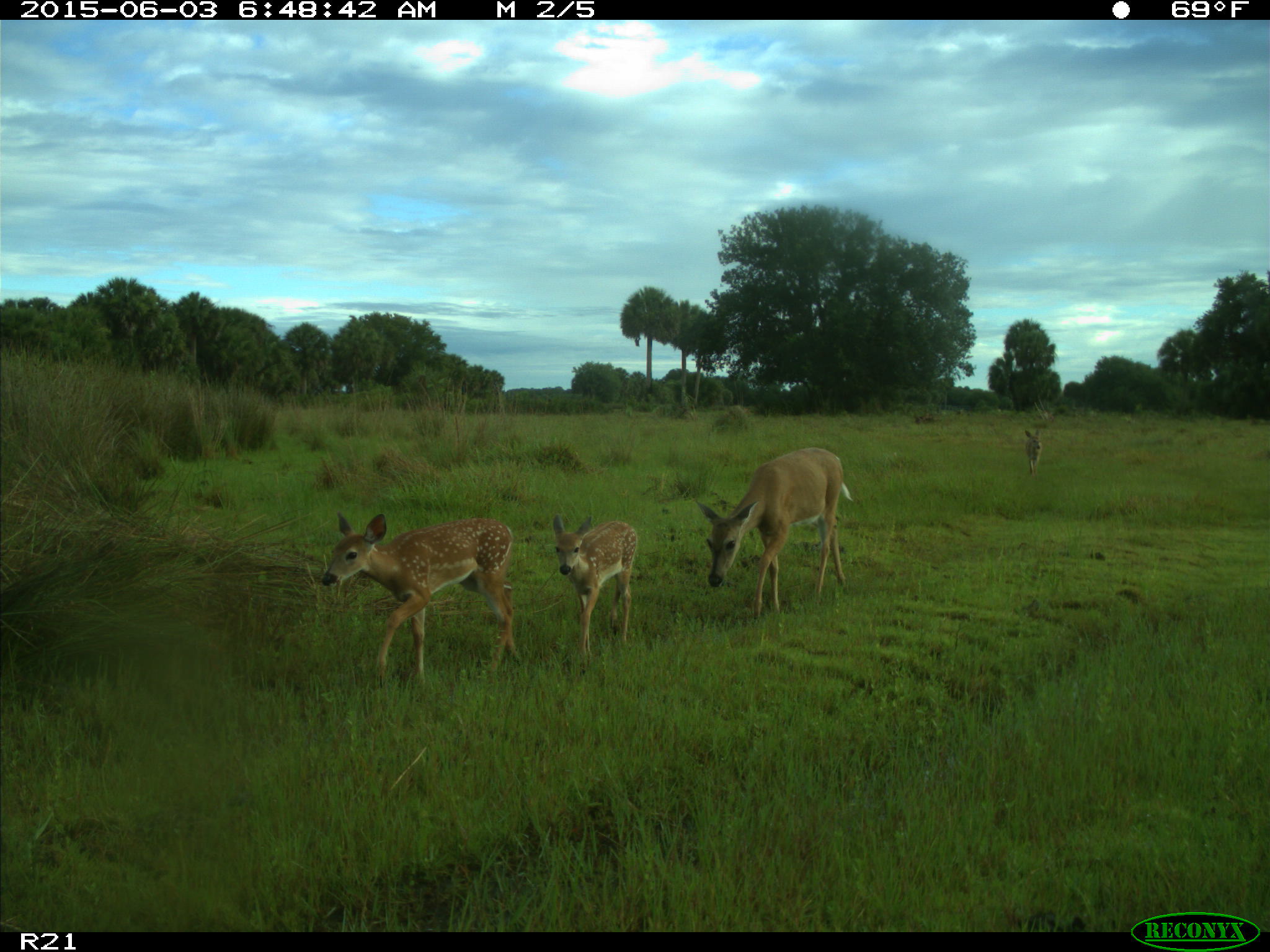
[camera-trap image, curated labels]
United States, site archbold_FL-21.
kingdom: Animalia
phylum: Chordata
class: Mammalia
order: Artiodactyla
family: Cervidae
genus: Odocoileus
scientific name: Odocoileus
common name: deer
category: unidentified deer